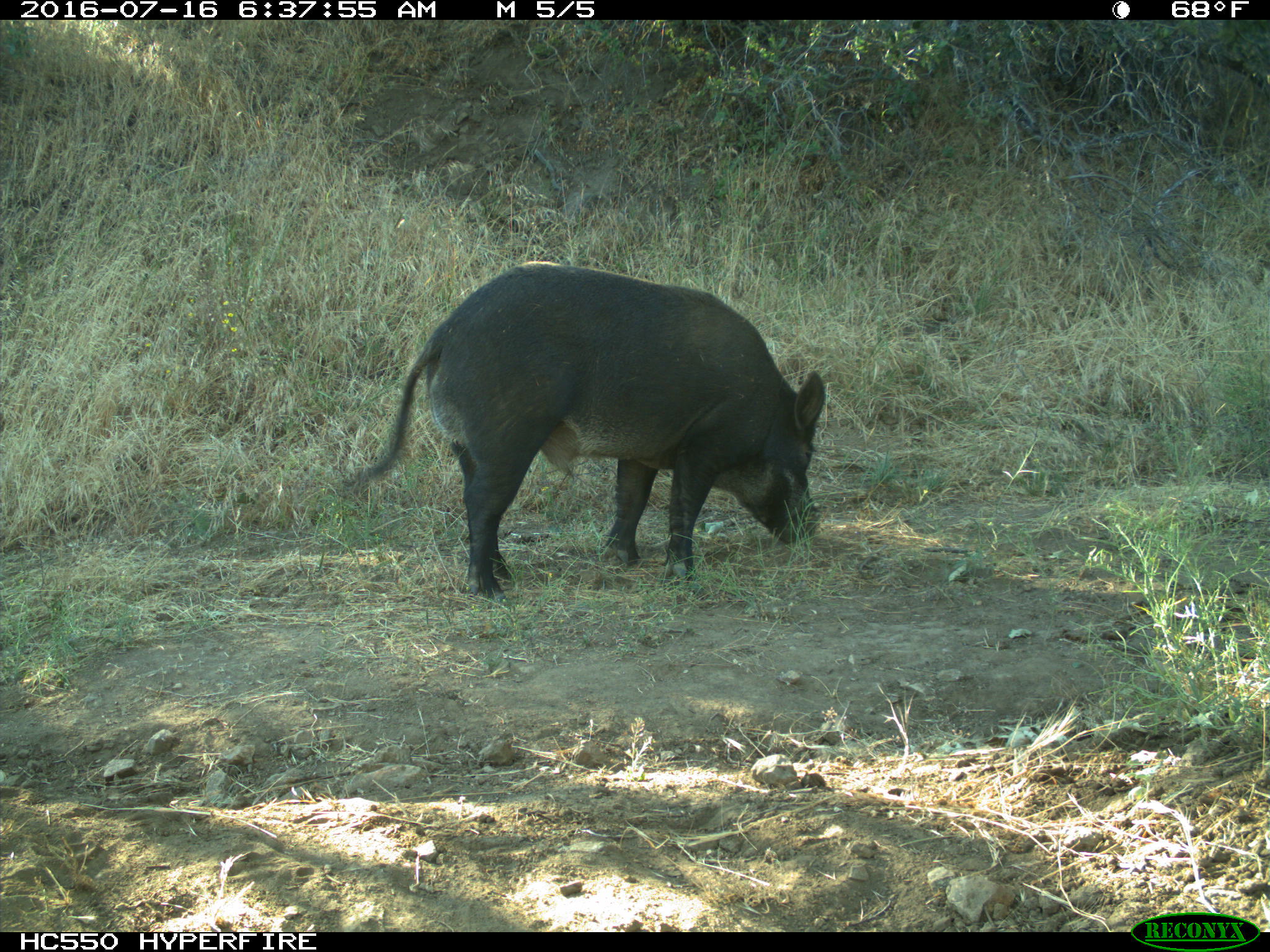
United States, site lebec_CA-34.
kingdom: Animalia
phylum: Chordata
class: Mammalia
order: Artiodactyla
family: Suidae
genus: Sus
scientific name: Sus scrofa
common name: wild boar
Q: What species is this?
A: Sus scrofa (wild boar).